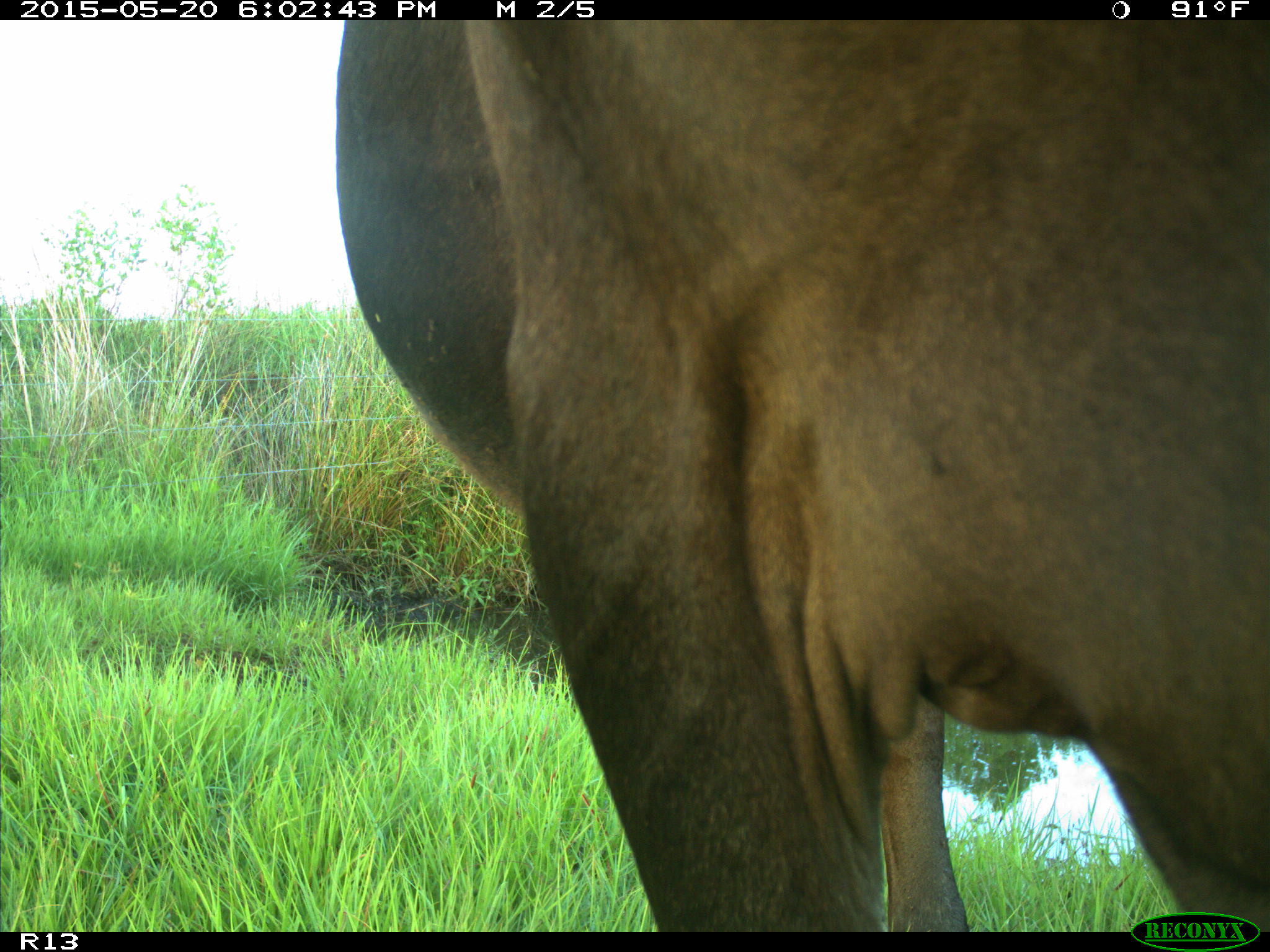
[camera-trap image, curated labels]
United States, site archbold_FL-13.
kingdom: Animalia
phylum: Chordata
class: Mammalia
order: Artiodactyla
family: Bovidae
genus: Bos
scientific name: Bos taurus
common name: domestic cow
Bos taurus (domestic cow).